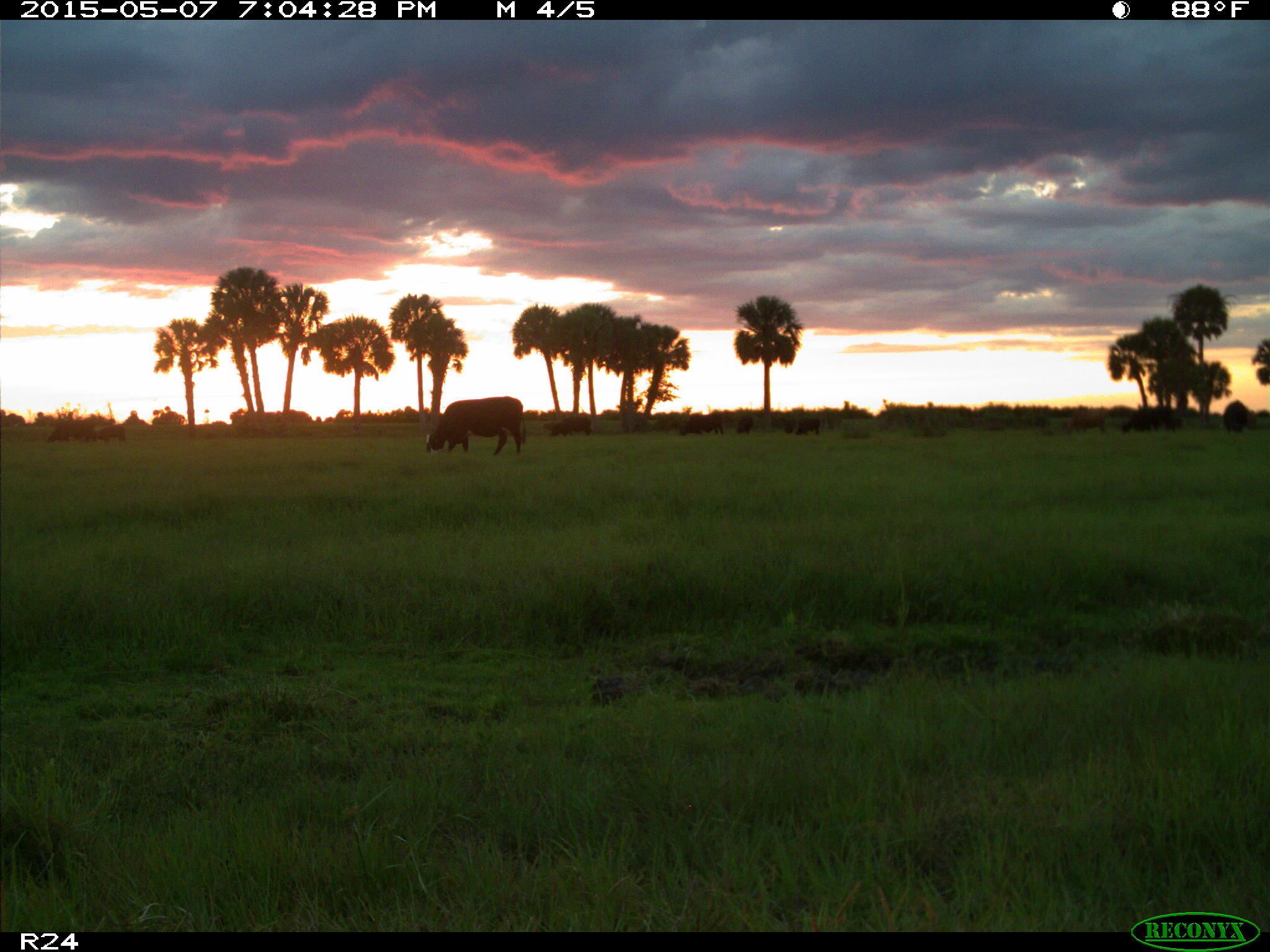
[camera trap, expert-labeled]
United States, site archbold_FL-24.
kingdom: Animalia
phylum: Chordata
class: Mammalia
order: Artiodactyla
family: Bovidae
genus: Bos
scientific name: Bos taurus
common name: domestic cow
Bos taurus (domestic cow).